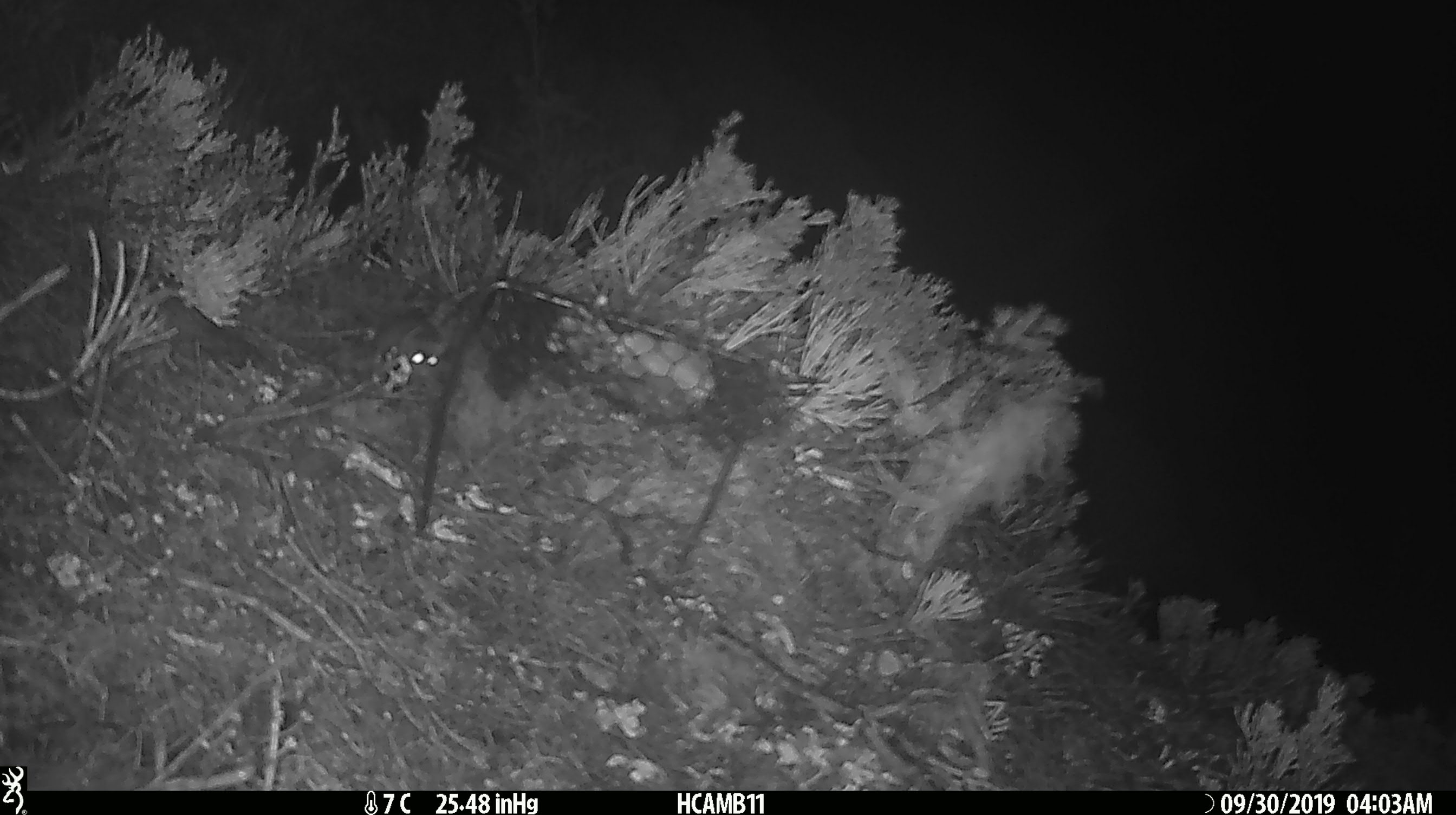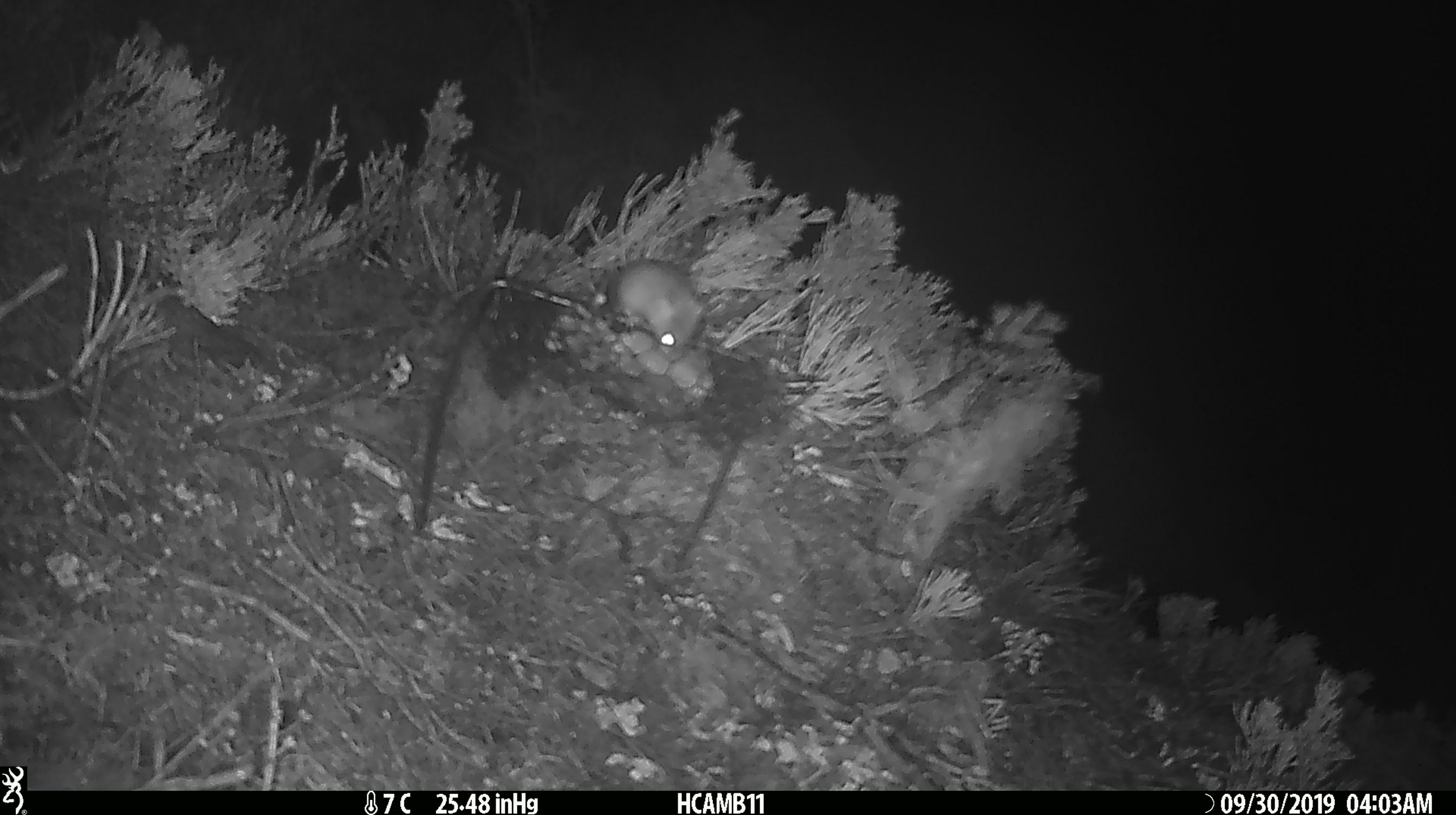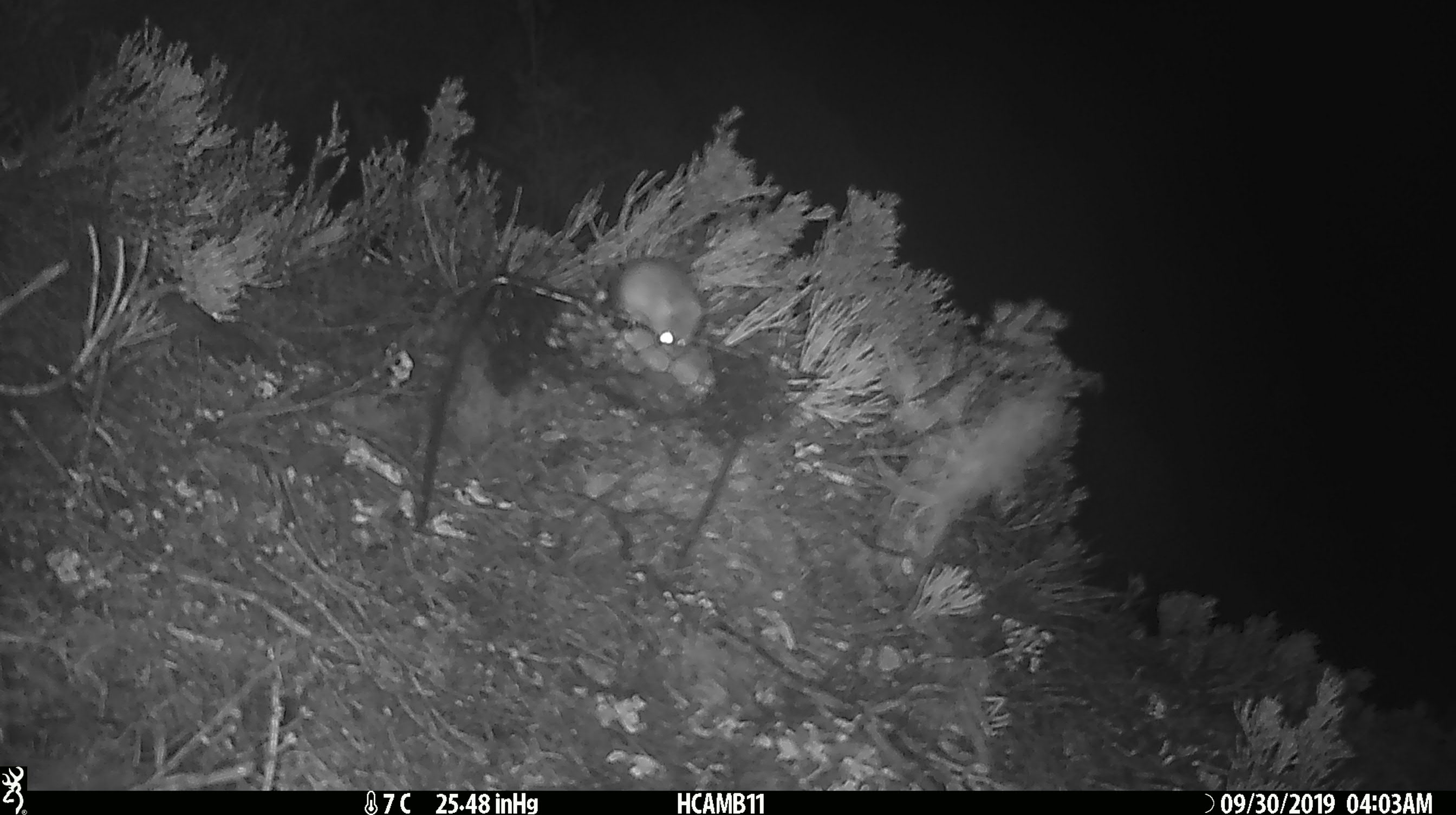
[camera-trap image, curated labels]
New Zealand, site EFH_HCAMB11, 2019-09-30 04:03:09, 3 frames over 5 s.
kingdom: Animalia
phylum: Chordata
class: Mammalia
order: Rodentia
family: Muridae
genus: Mus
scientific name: Mus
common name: mouse